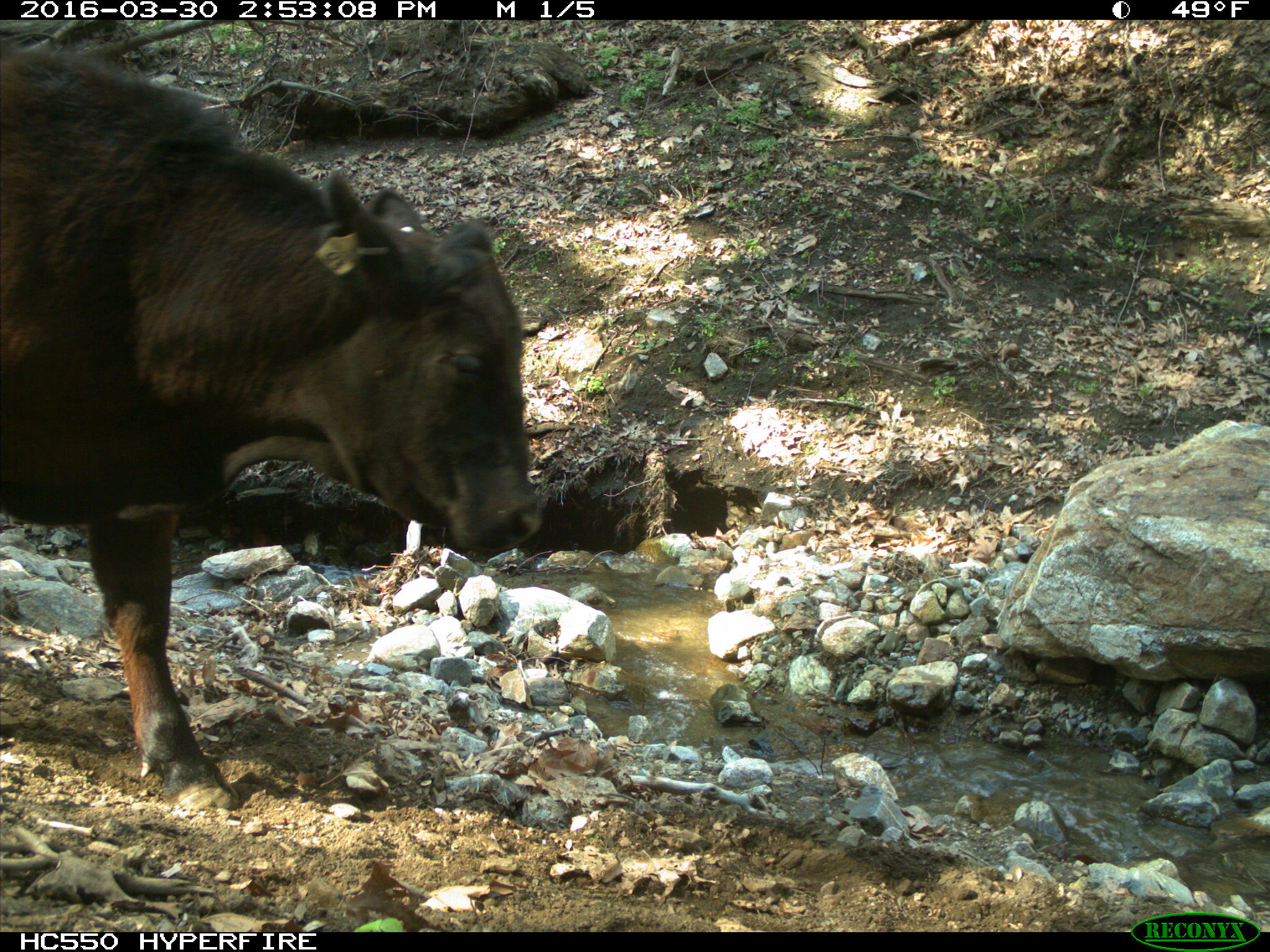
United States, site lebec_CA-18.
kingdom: Animalia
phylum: Chordata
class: Mammalia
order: Artiodactyla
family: Bovidae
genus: Bos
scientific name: Bos taurus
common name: domestic cow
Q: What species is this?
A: Bos taurus (domestic cow).